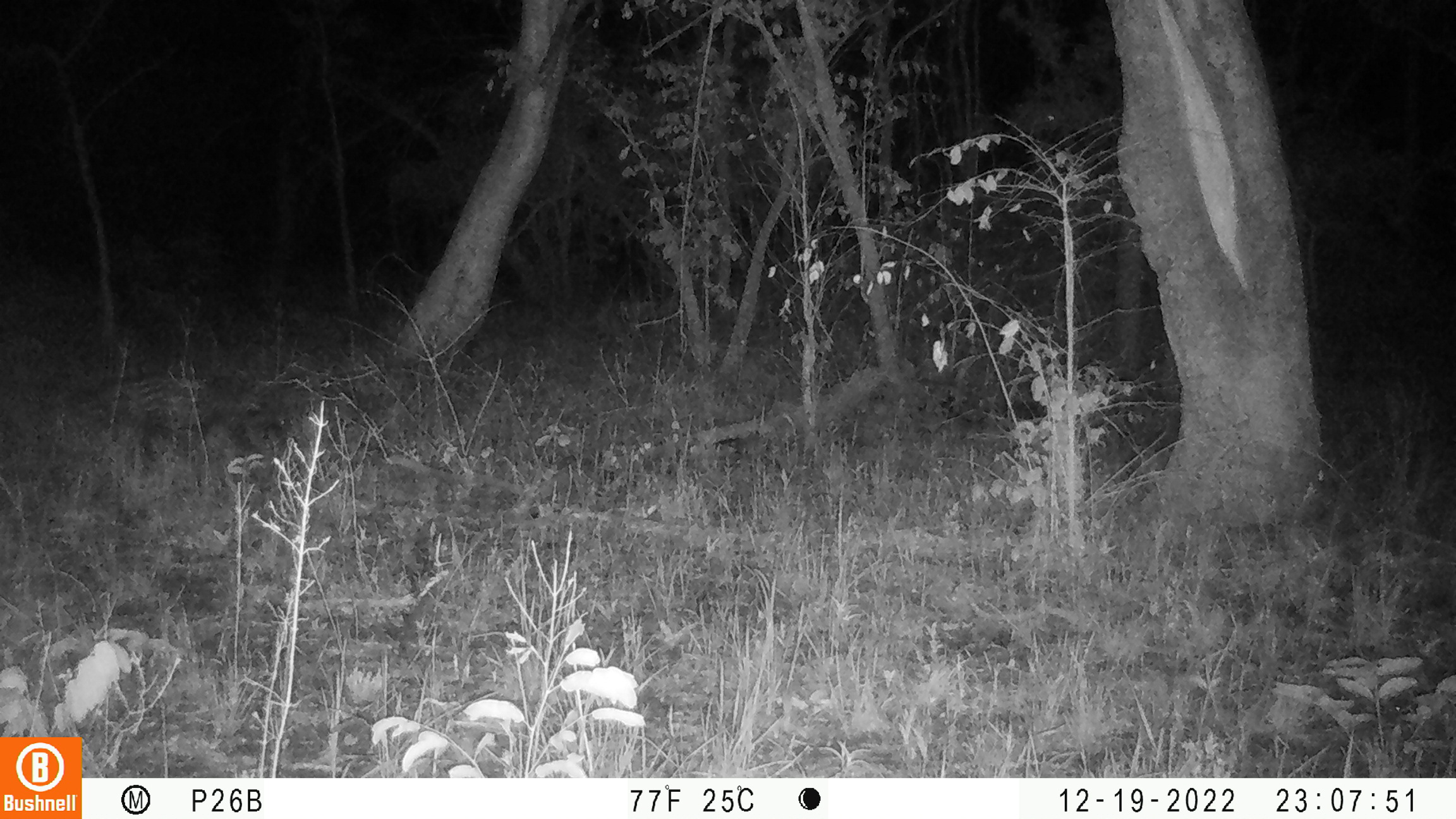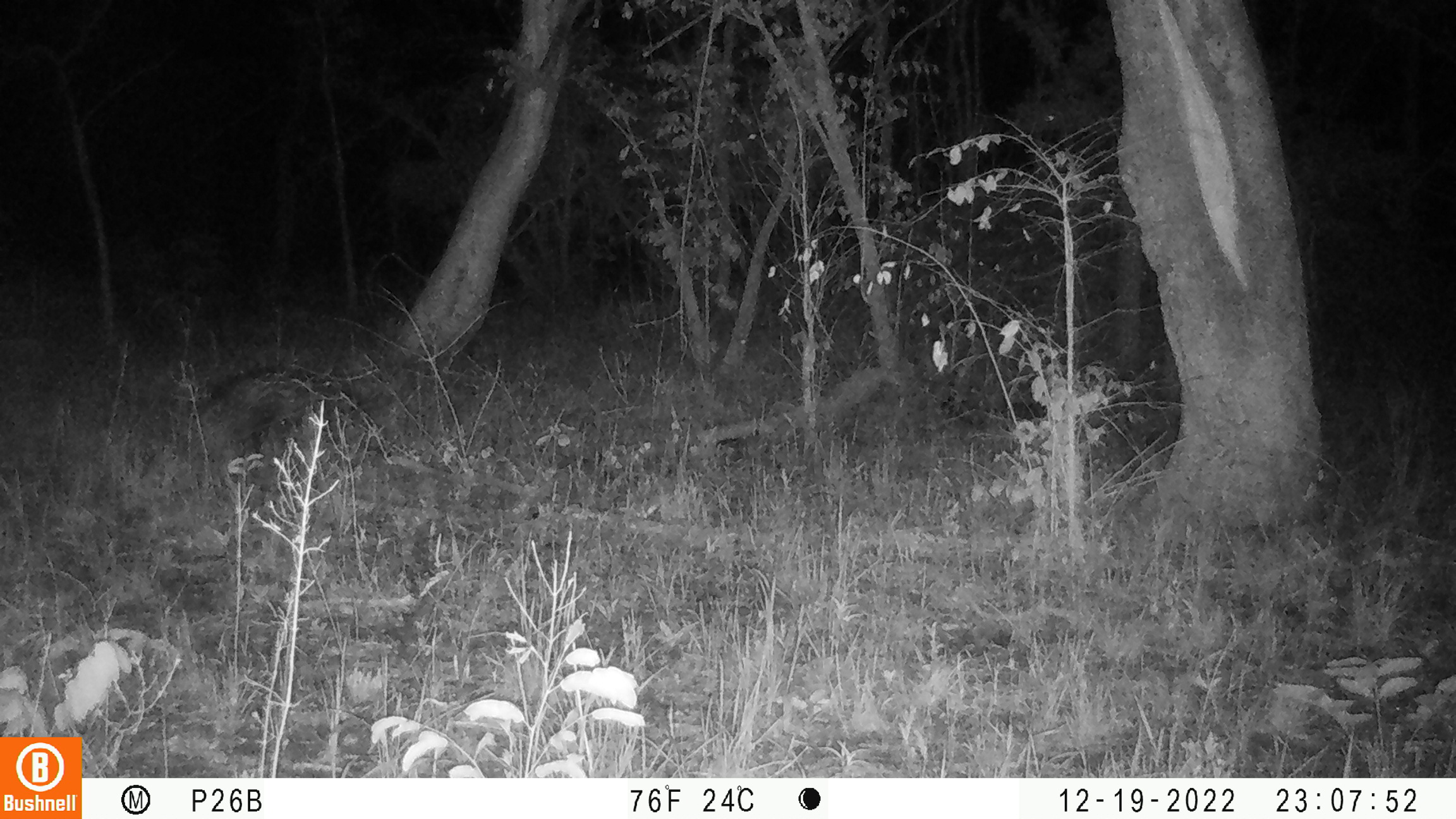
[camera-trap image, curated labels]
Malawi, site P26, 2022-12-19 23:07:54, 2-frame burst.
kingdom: Animalia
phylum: Chordata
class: Mammalia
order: Carnivora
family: Viverridae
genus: Civettictis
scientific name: Civettictis civetta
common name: african civet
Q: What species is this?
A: African civet (Civettictis civetta).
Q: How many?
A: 1.